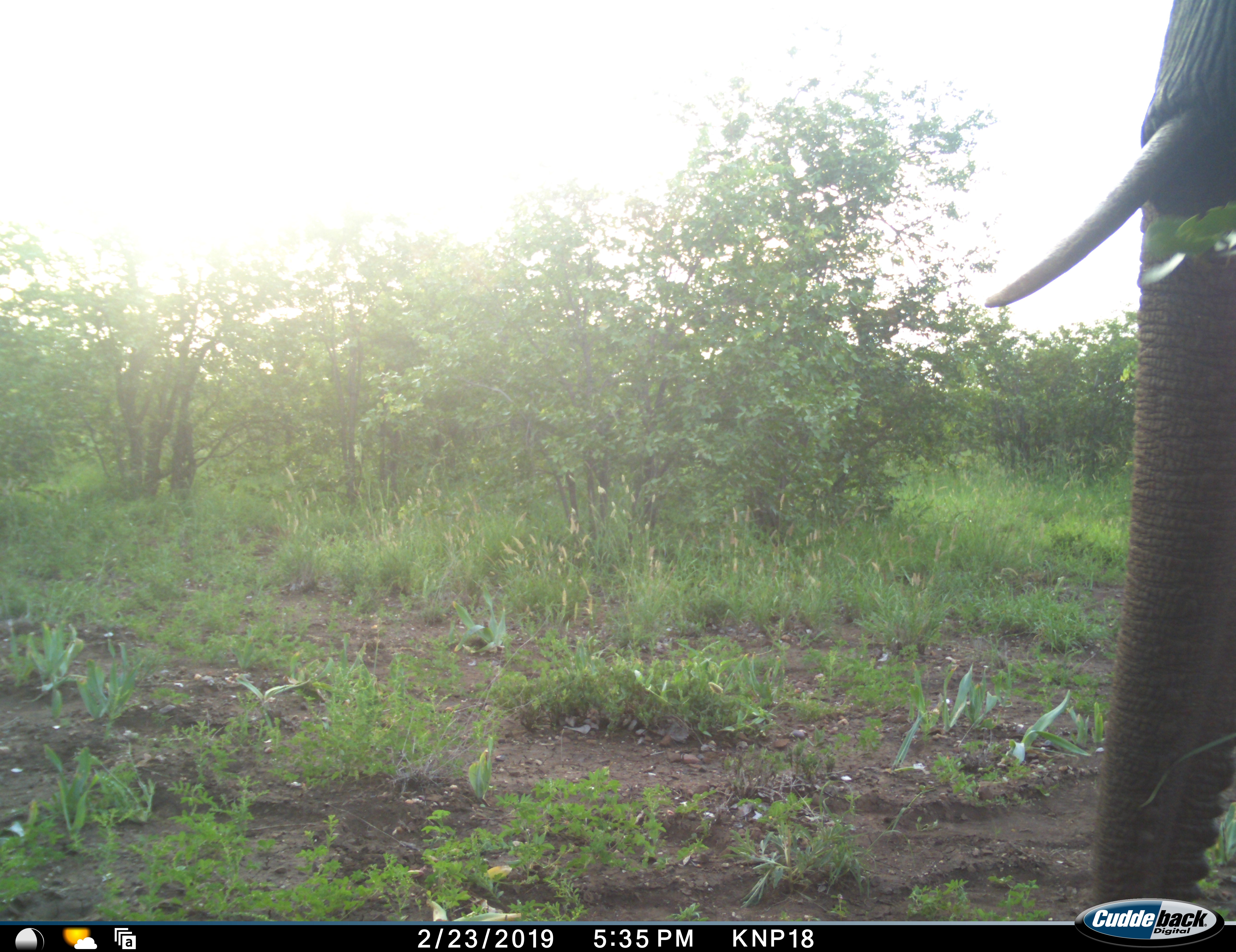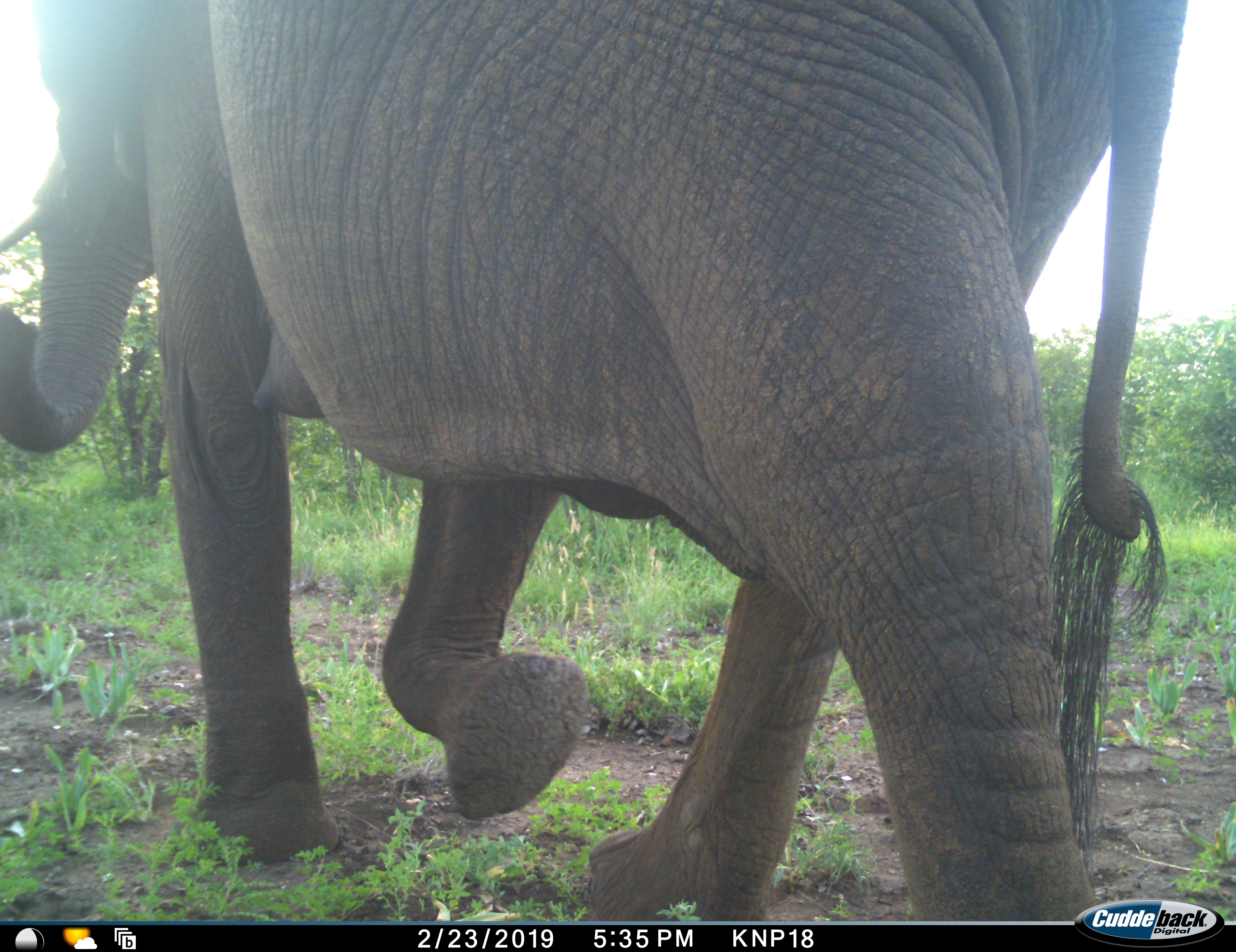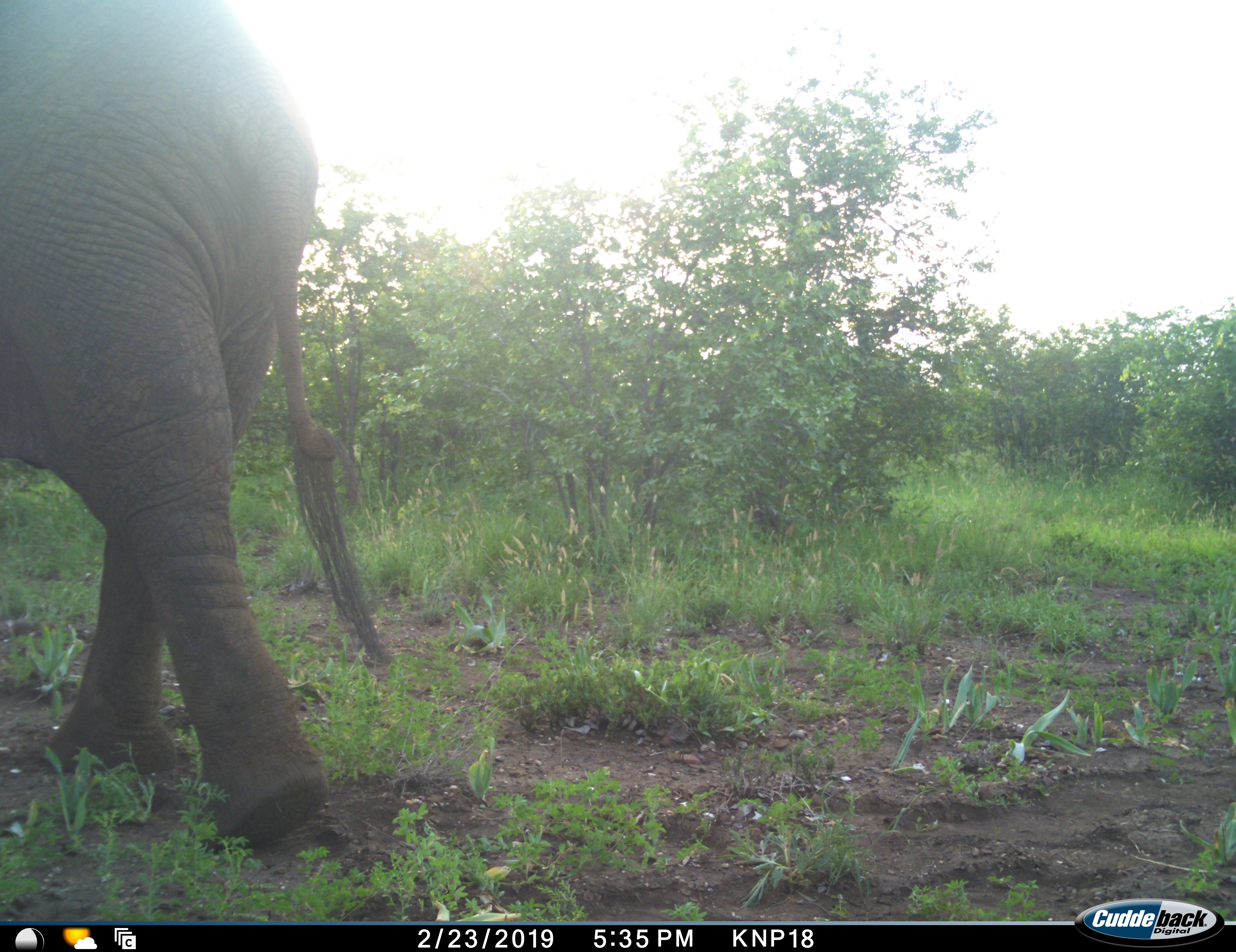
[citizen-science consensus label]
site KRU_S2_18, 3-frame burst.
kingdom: Animalia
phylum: Chordata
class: Mammalia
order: Proboscidea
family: Elephantidae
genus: Loxodonta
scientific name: Loxodonta africana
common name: african bush elephant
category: elephant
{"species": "elephant (african bush elephant) (Loxodonta africana)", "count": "1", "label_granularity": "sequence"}